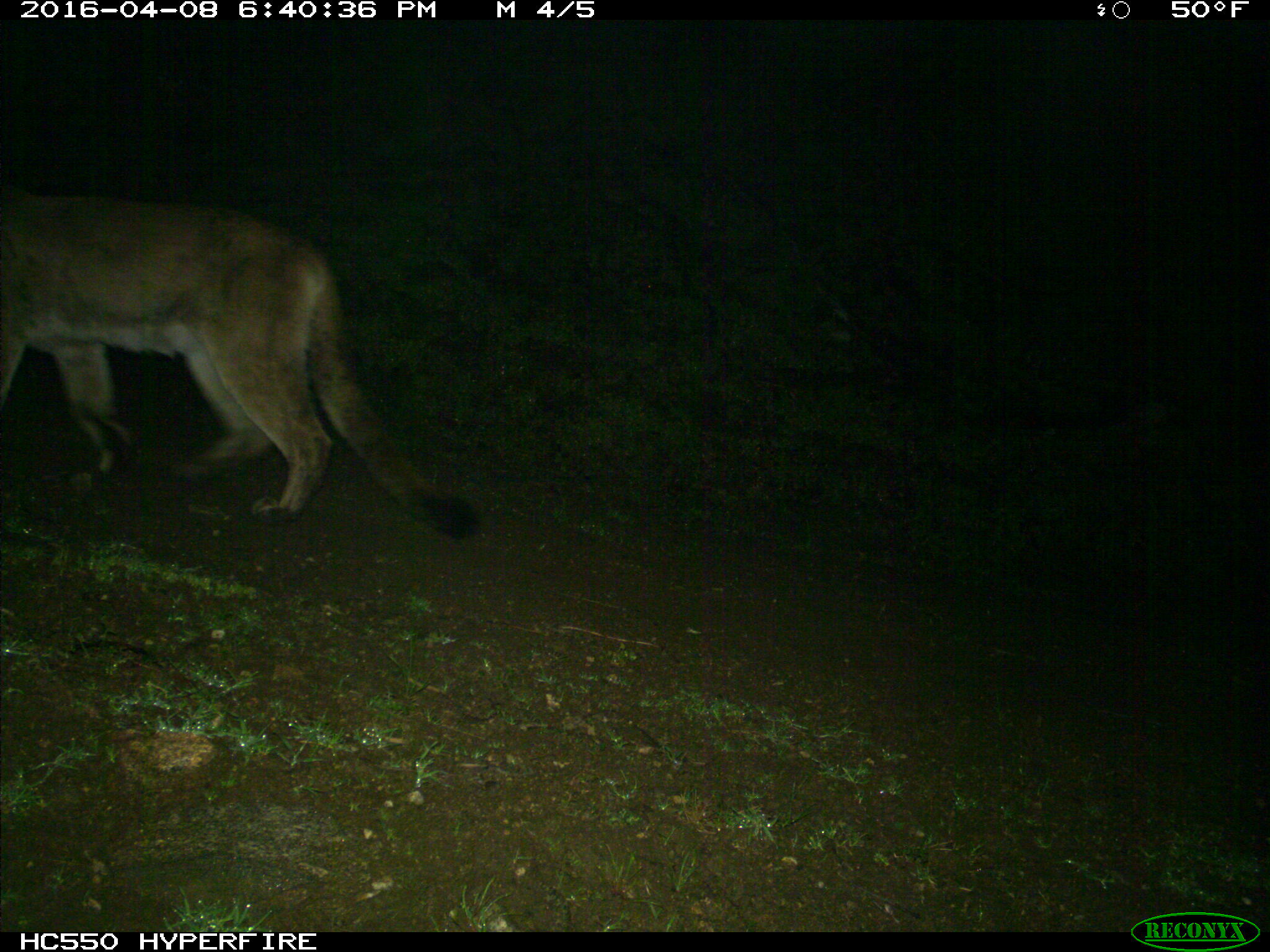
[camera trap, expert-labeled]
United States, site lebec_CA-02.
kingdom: Animalia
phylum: Chordata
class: Mammalia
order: Carnivora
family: Felidae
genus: Puma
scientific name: Puma concolor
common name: mountain lion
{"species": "Puma concolor (mountain lion)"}